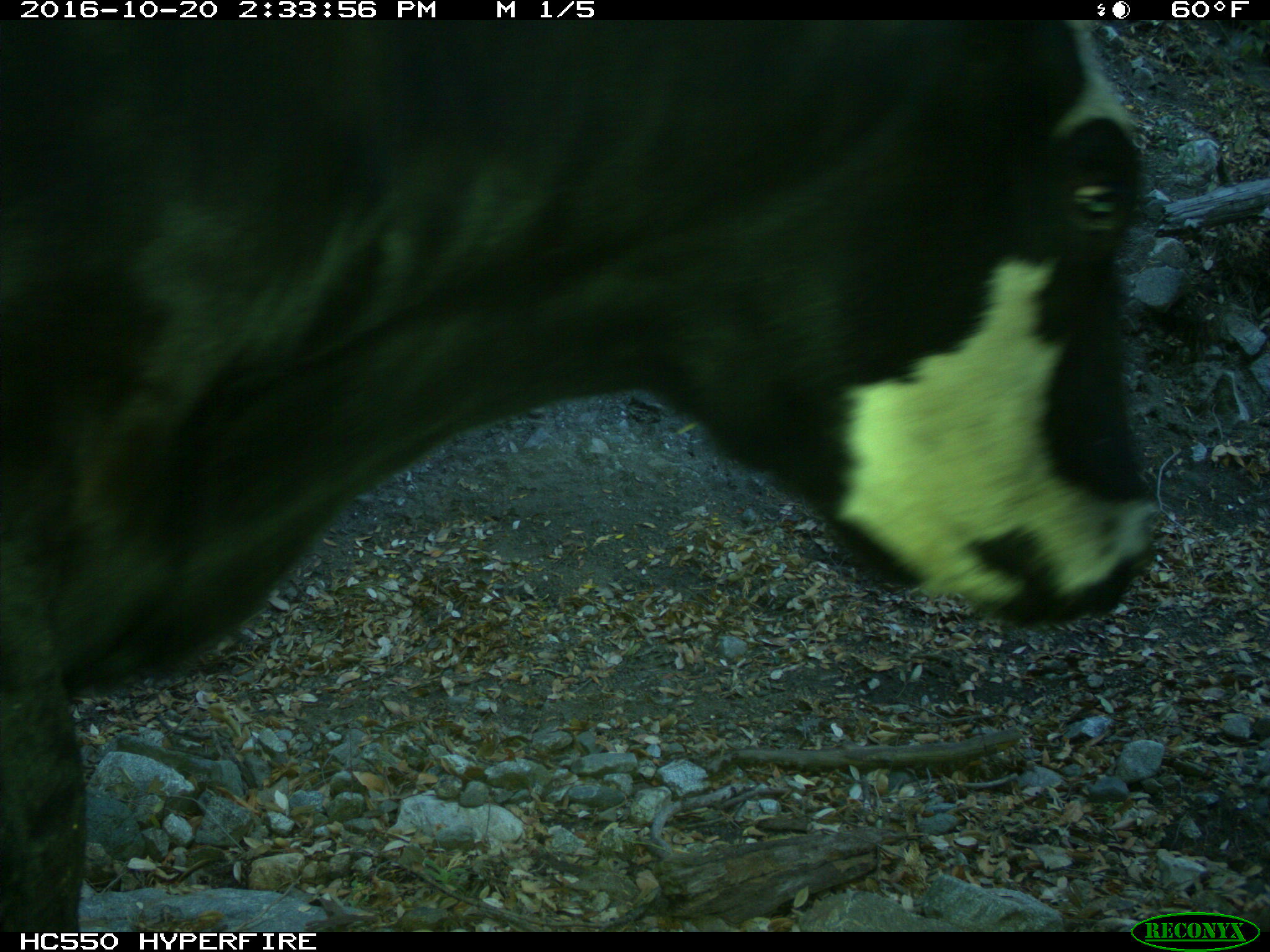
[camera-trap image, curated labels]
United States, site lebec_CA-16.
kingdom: Animalia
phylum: Chordata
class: Mammalia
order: Artiodactyla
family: Bovidae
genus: Bos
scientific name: Bos taurus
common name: domestic cow